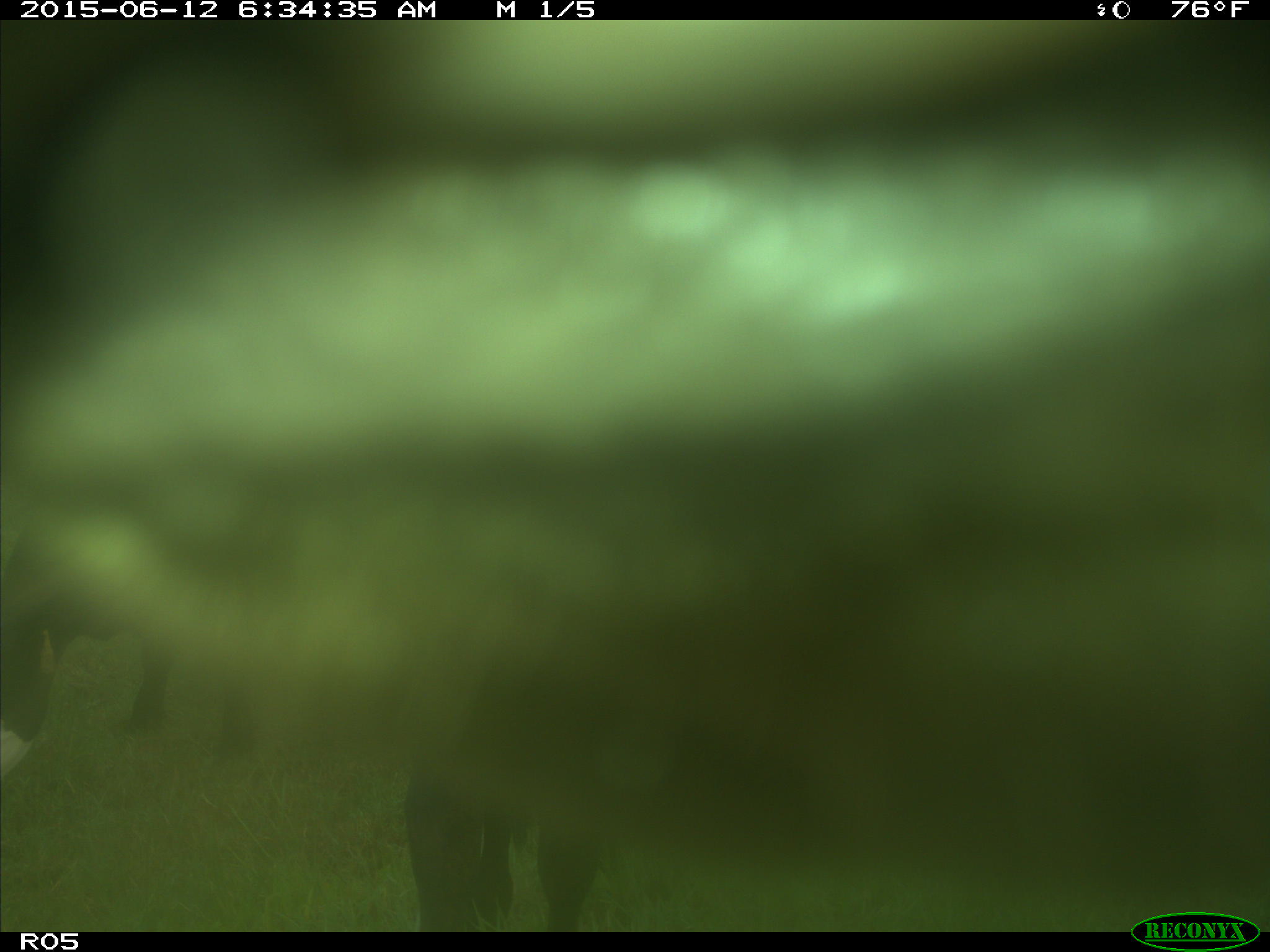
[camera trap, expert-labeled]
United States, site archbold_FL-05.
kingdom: Animalia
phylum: Chordata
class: Mammalia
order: Artiodactyla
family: Bovidae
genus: Bos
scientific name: Bos taurus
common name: domestic cow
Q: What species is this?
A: Bos taurus (domestic cow).